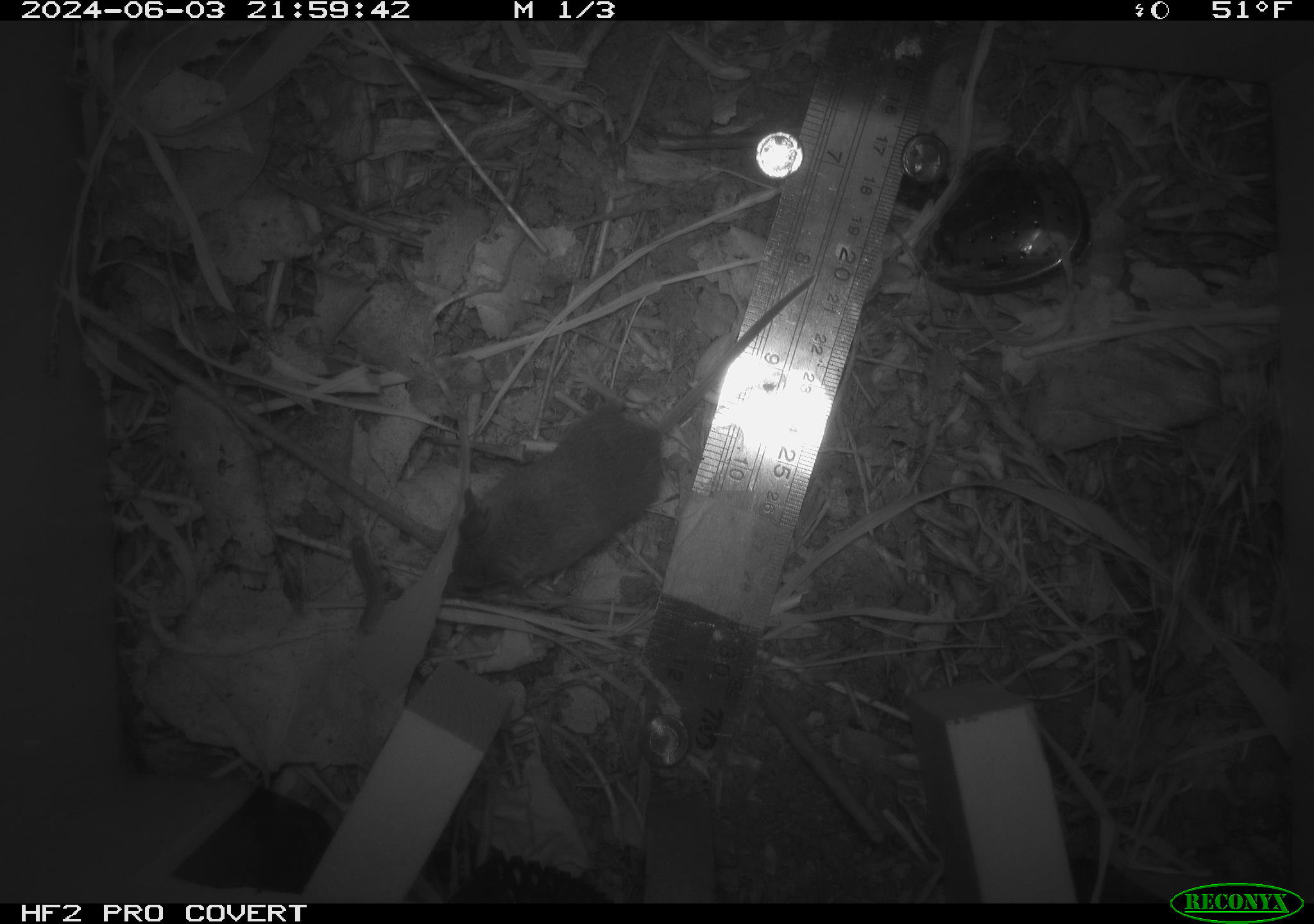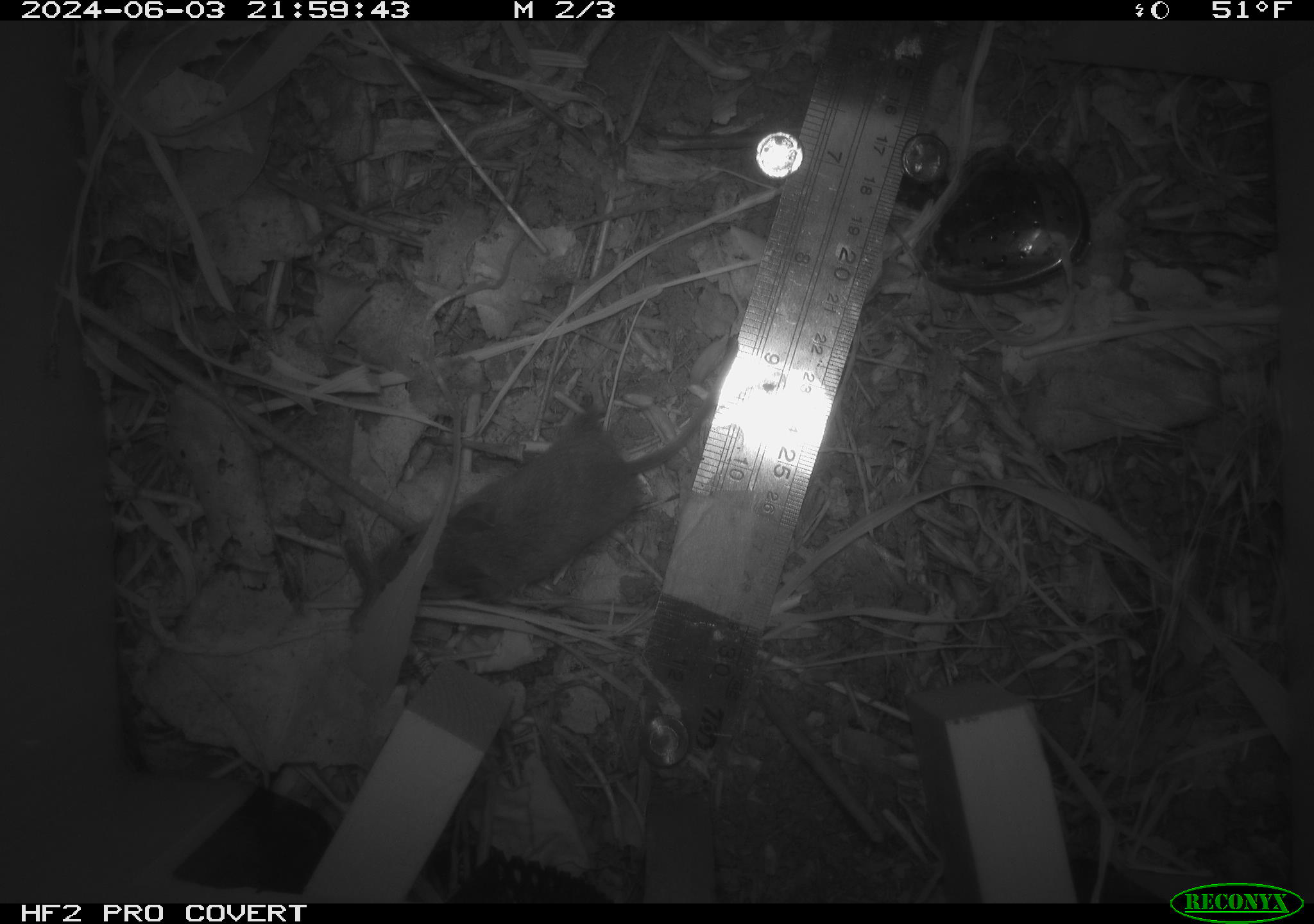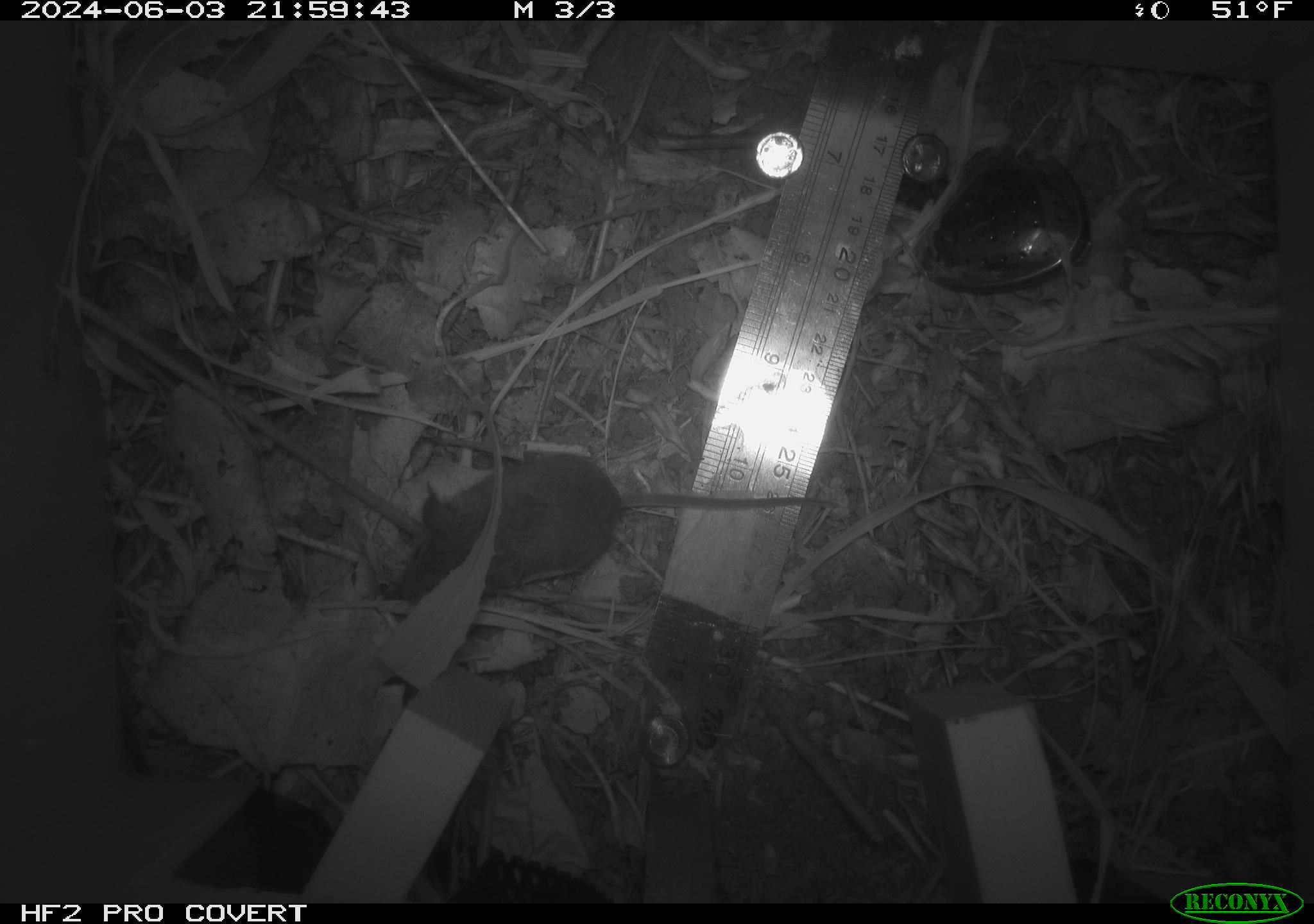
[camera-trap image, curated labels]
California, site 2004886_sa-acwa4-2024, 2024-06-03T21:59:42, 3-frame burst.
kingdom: Animalia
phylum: Chordata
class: Mammalia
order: Rodentia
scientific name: Rodentia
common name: mouse species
Mouse species (Rodentia).